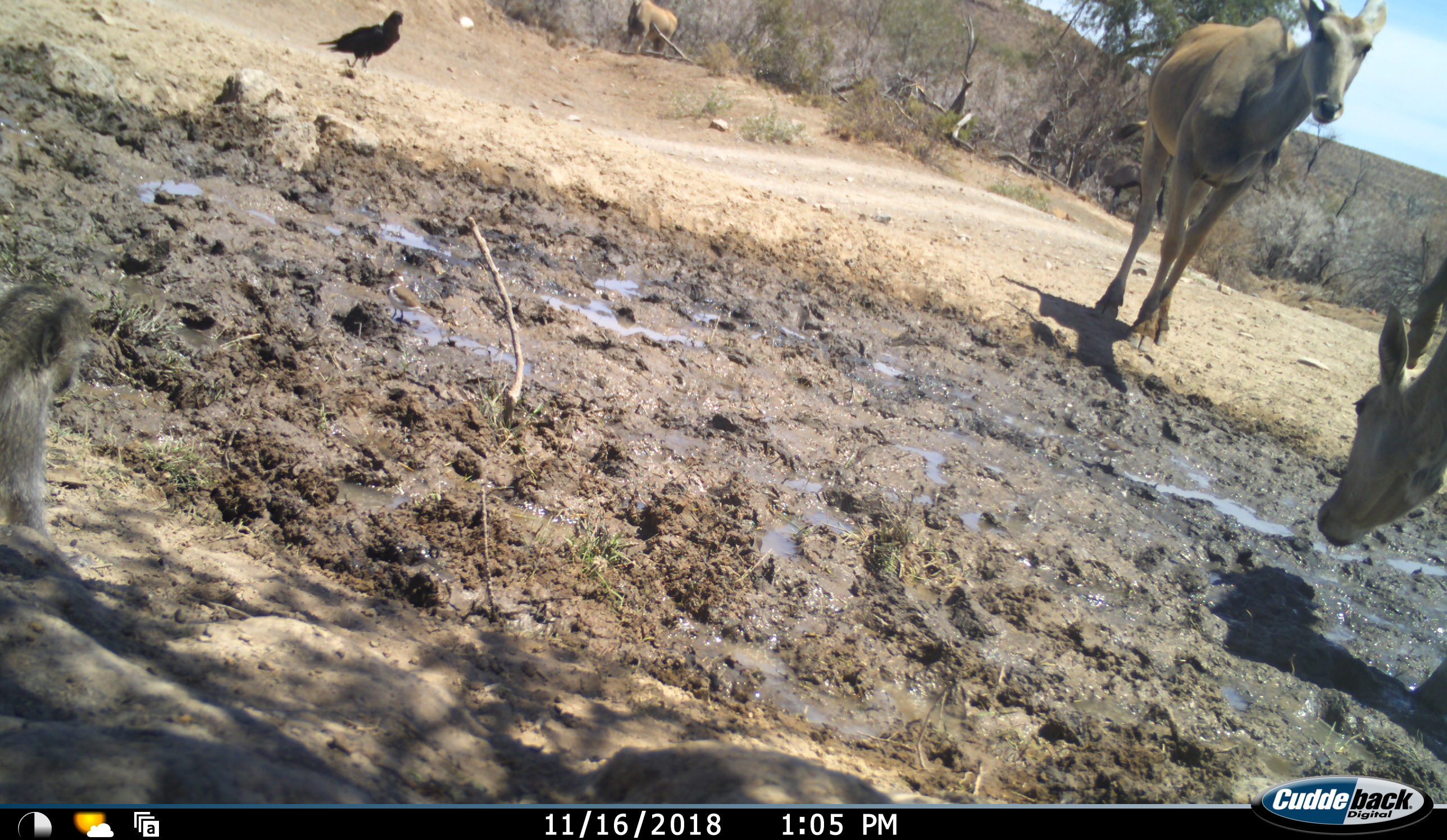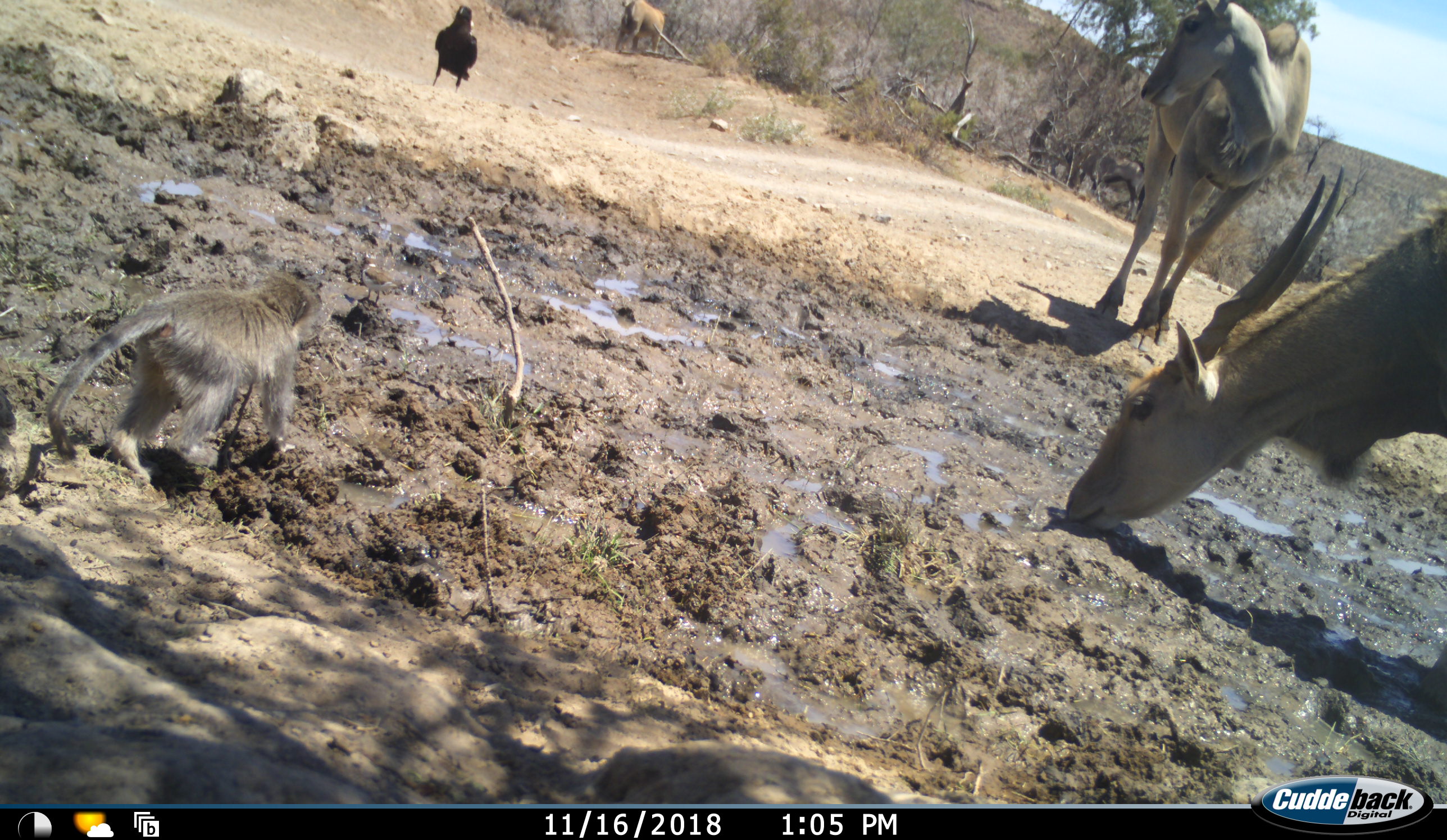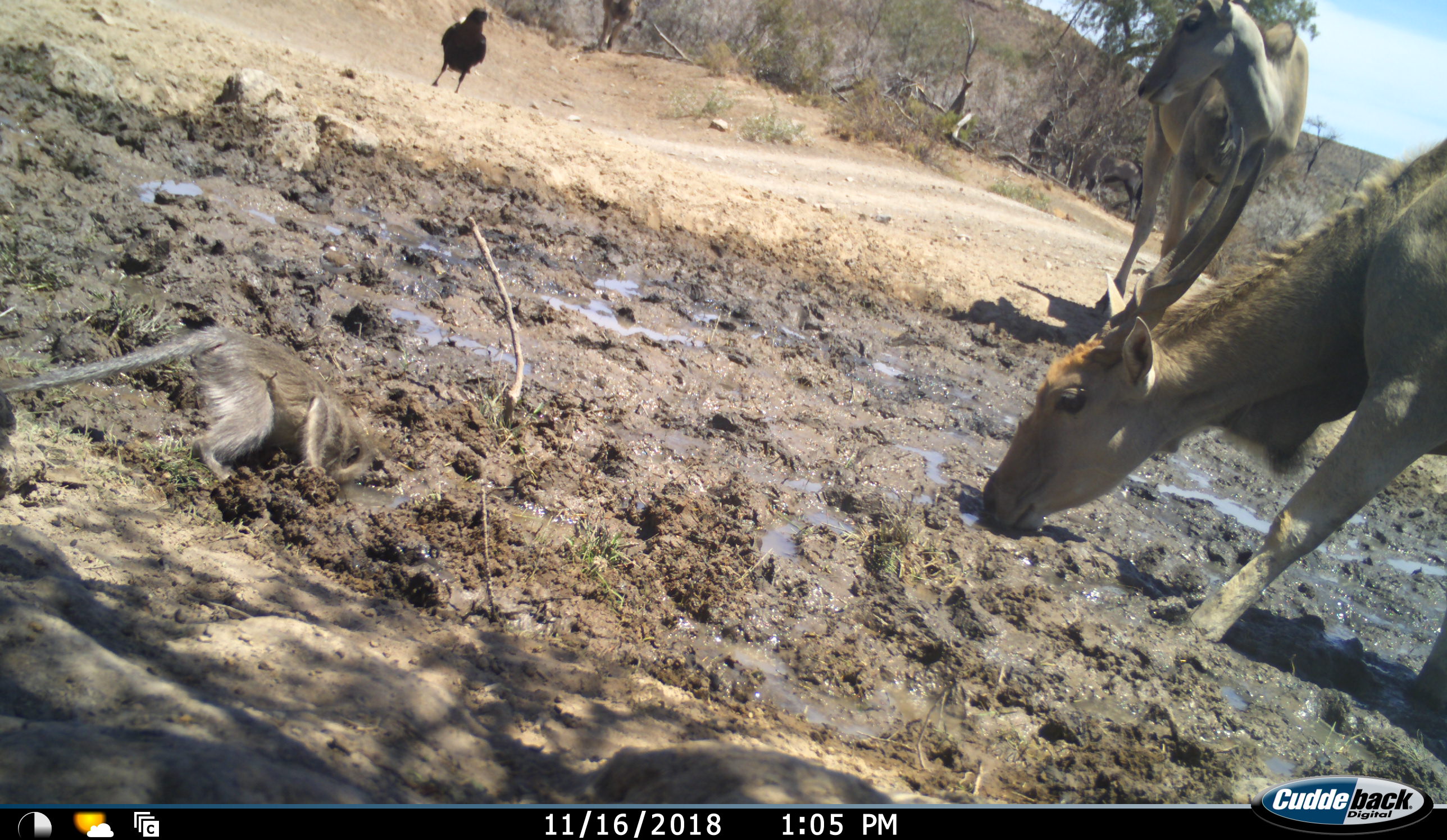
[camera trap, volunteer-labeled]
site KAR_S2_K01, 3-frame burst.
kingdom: Animalia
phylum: Chordata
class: Aves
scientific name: Aves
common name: bird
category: birdother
Birdother (bird) (Aves), count 1. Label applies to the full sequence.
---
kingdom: Animalia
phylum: Chordata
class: Mammalia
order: Artiodactyla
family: Bovidae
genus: Tragelaphus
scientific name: Tragelaphus oryx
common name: eland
Eland (Tragelaphus oryx), count 3. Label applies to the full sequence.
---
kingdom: Animalia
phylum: Chordata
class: Mammalia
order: Primates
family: Cercopithecidae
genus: Chlorocebus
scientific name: Chlorocebus pygerythrus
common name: vervet monkey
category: monkeyvervet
Monkeyvervet (vervet monkey) (Chlorocebus pygerythrus), count 1. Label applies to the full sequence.